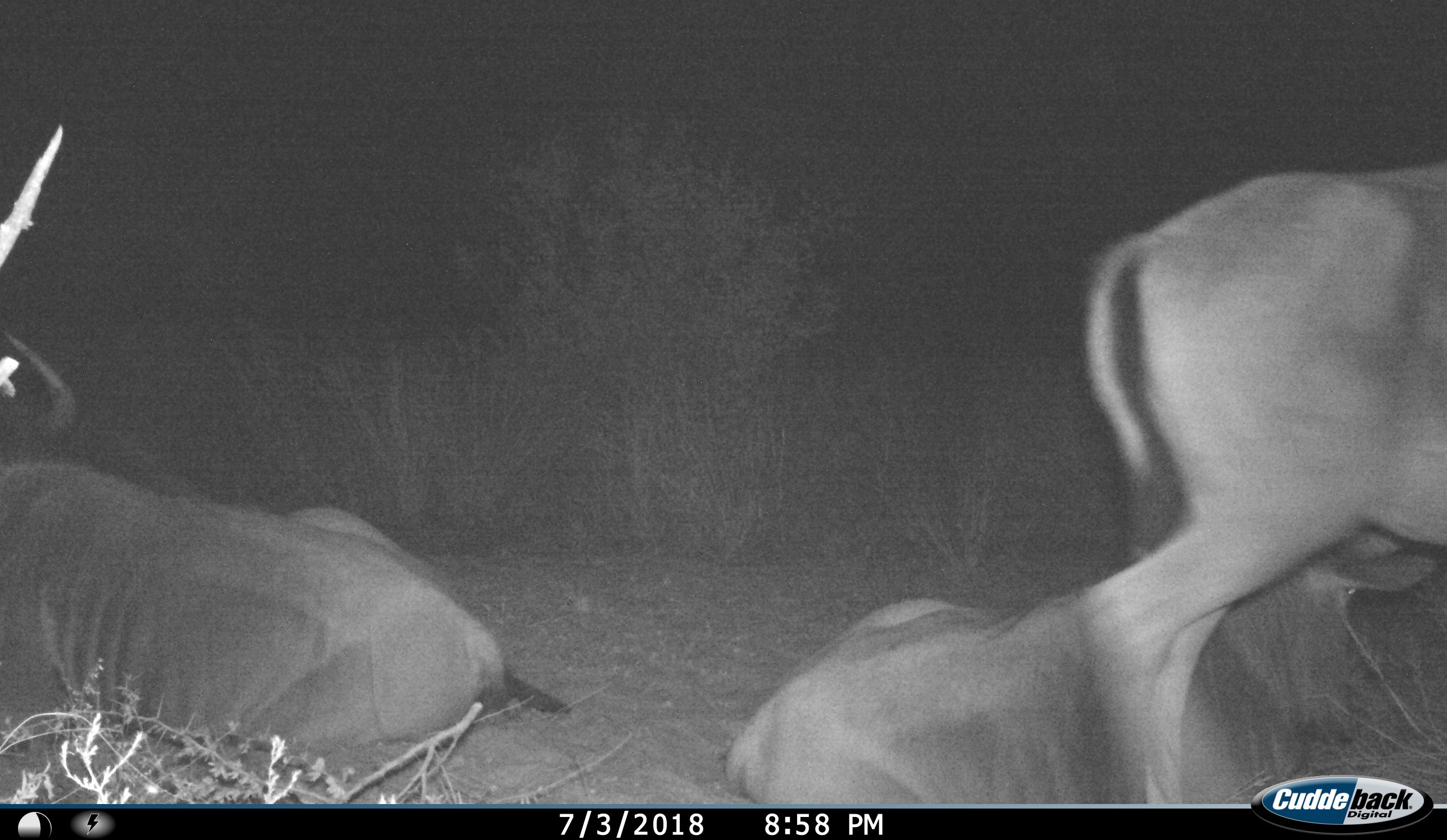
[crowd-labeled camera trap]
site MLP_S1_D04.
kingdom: Animalia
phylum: Chordata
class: Mammalia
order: Artiodactyla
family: Bovidae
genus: Connochaetes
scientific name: Connochaetes taurinus taurinus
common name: blue wildebeest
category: wildebeestblue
Wildebeestblue (blue wildebeest) (Connochaetes taurinus taurinus), count 3. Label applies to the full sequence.